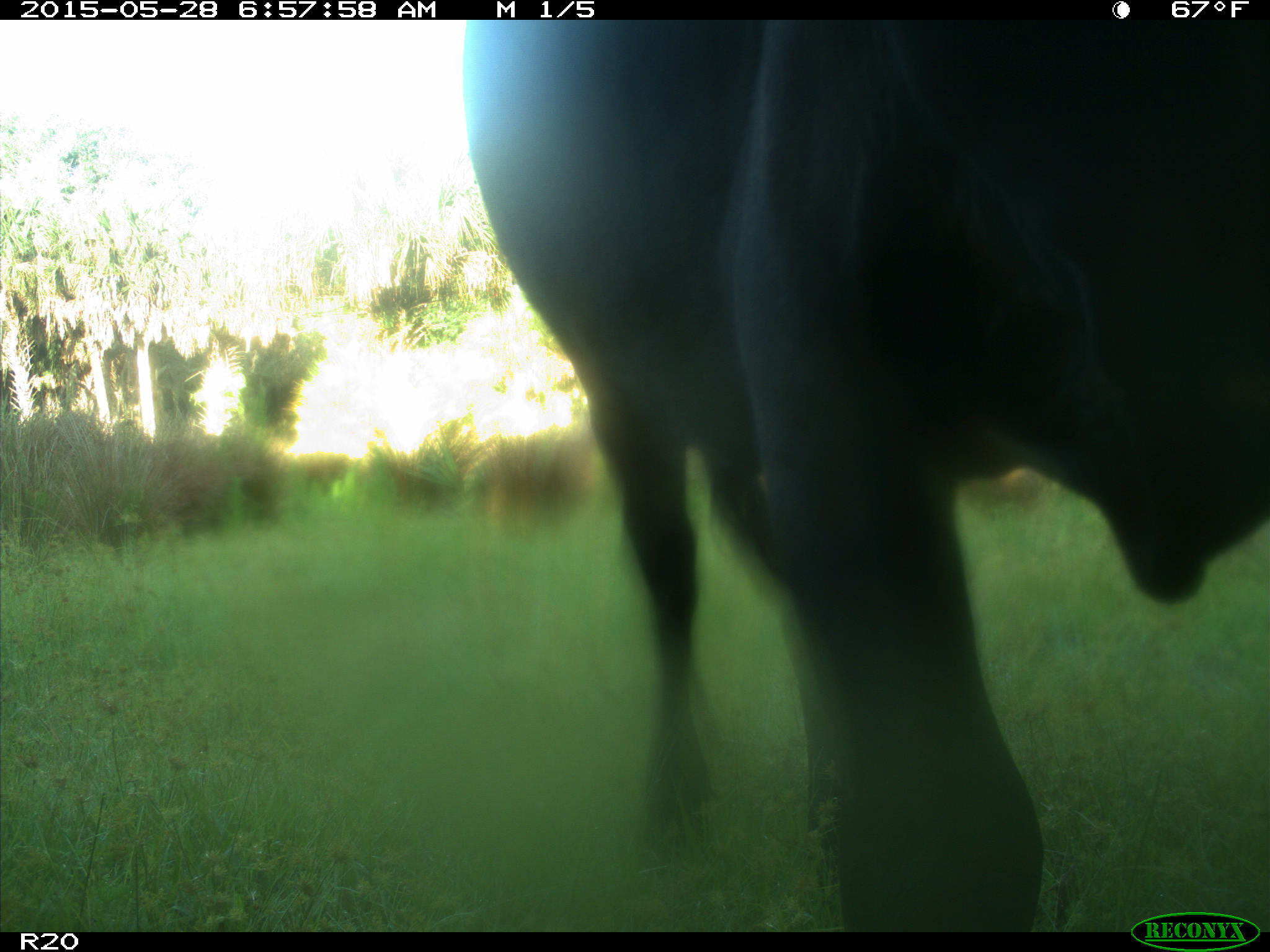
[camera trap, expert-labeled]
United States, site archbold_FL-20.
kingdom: Animalia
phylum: Chordata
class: Mammalia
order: Artiodactyla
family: Bovidae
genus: Bos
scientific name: Bos taurus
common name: domestic cow